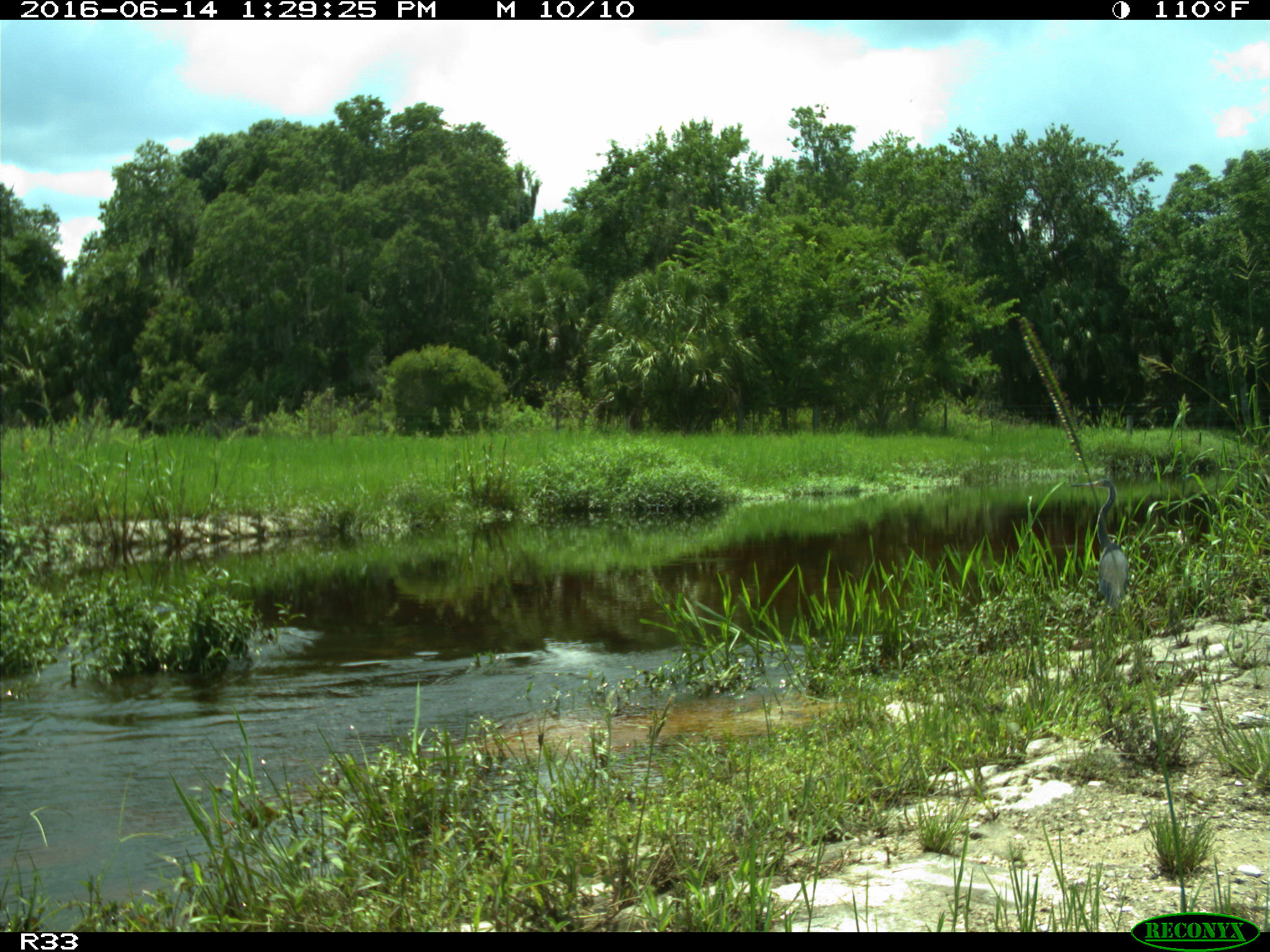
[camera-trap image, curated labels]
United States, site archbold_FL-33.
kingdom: Animalia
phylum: Chordata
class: Aves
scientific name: Aves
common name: birds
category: unidentified bird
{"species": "unidentified bird (birds) (Aves)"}